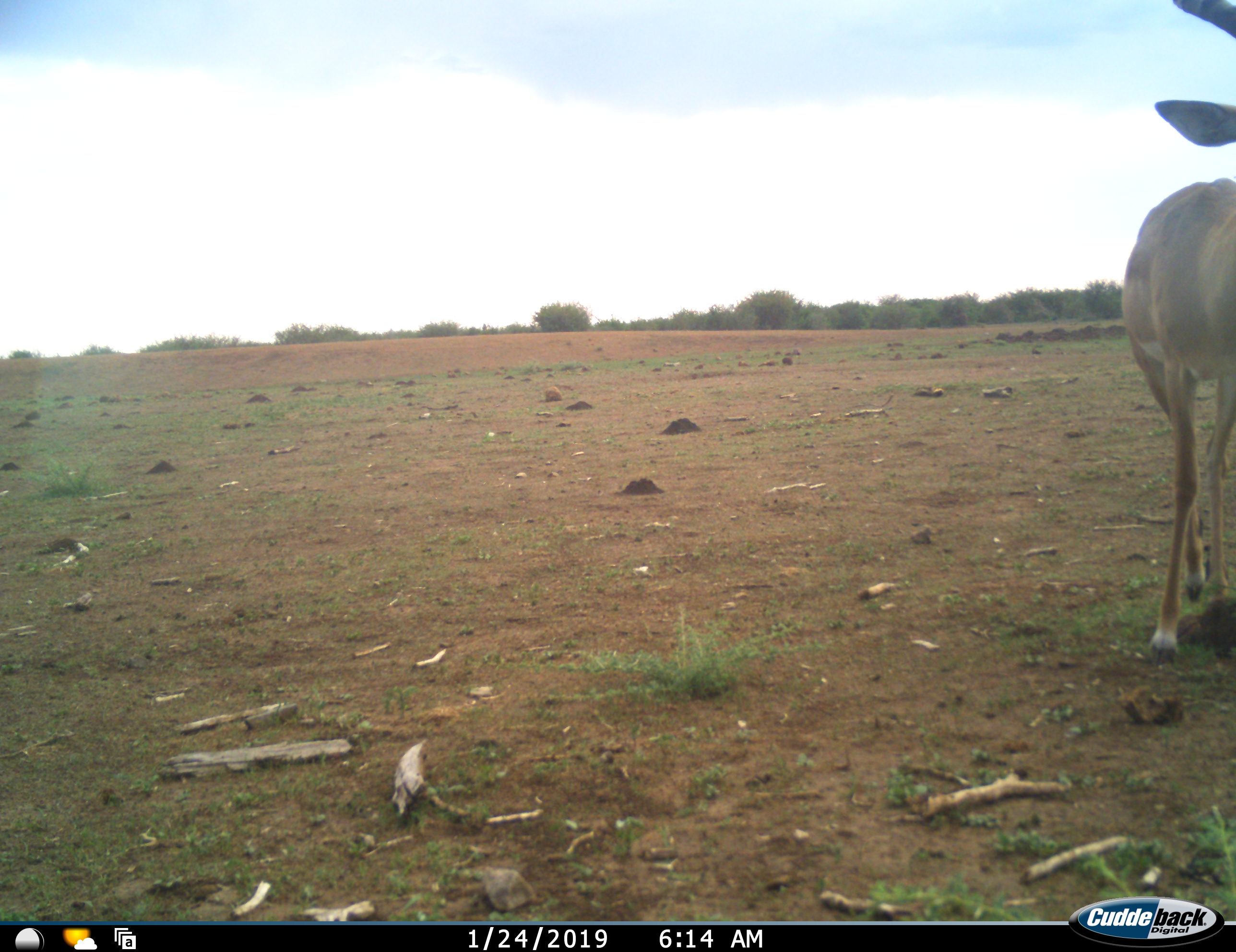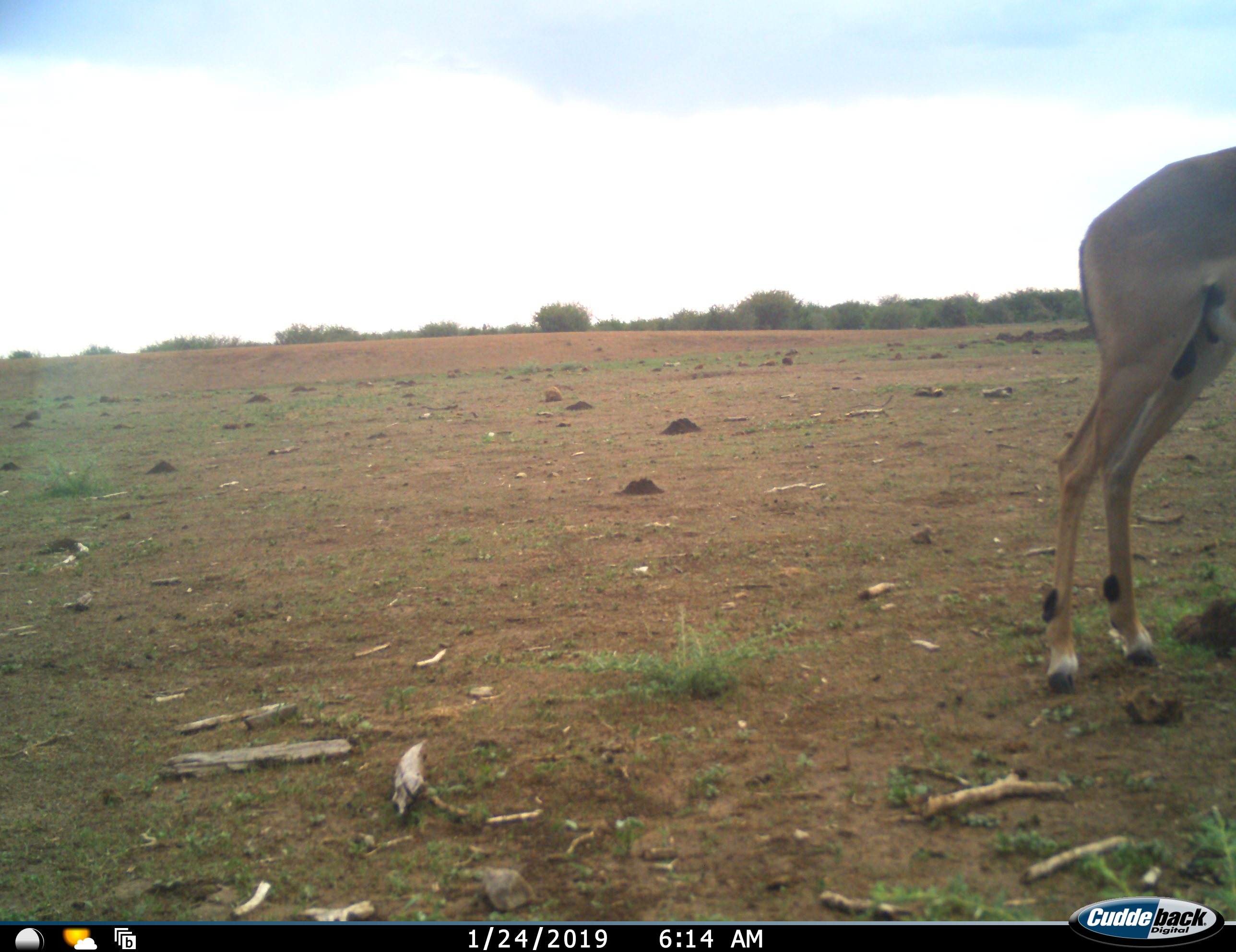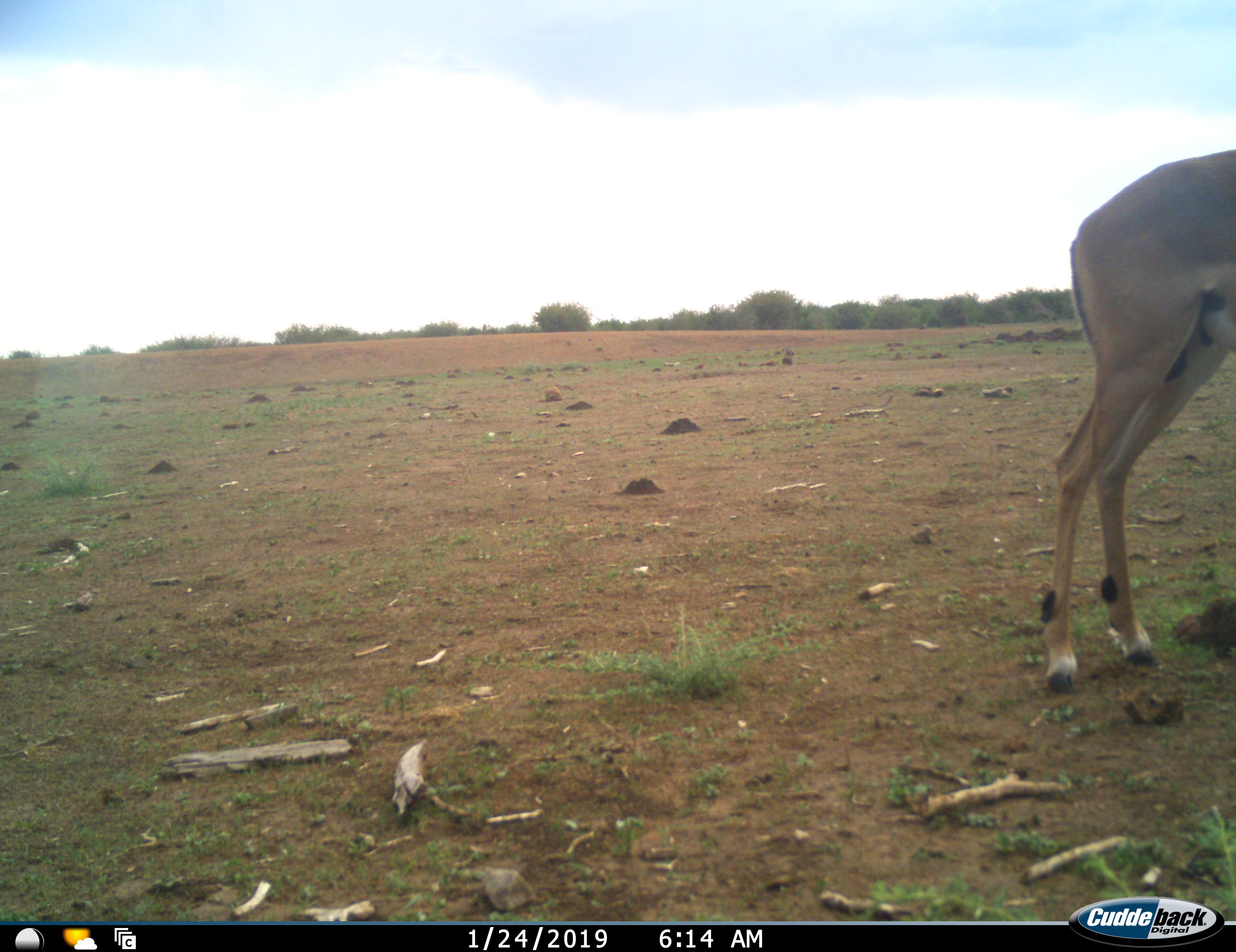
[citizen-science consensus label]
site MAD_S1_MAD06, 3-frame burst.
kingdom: Animalia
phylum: Chordata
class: Mammalia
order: Artiodactyla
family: Bovidae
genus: Aepyceros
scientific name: Aepyceros melampus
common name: impala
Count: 1.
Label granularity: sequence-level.